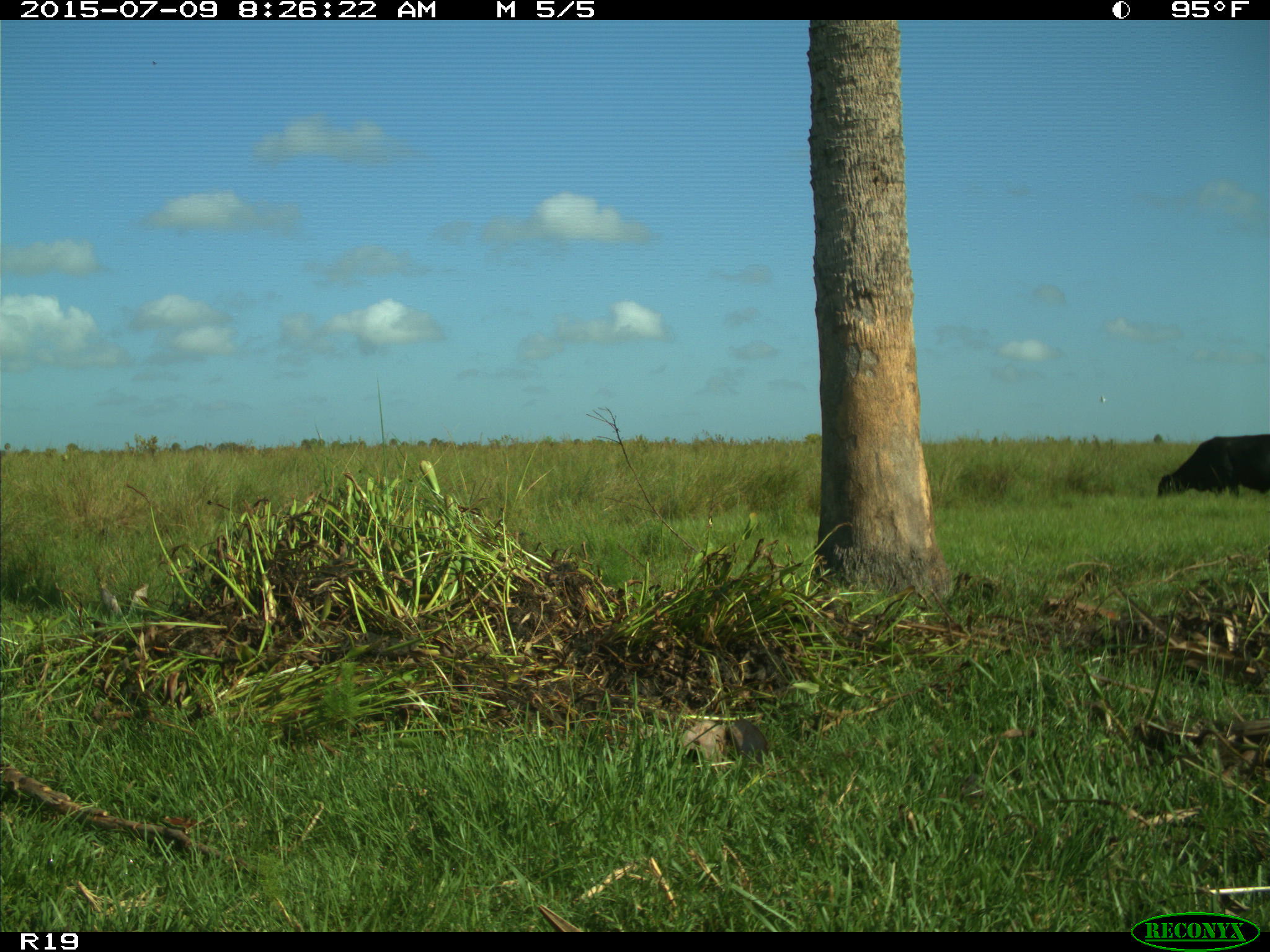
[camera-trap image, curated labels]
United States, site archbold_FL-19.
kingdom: Animalia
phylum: Chordata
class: Mammalia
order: Artiodactyla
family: Bovidae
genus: Bos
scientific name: Bos taurus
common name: domestic cow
Bos taurus (domestic cow).